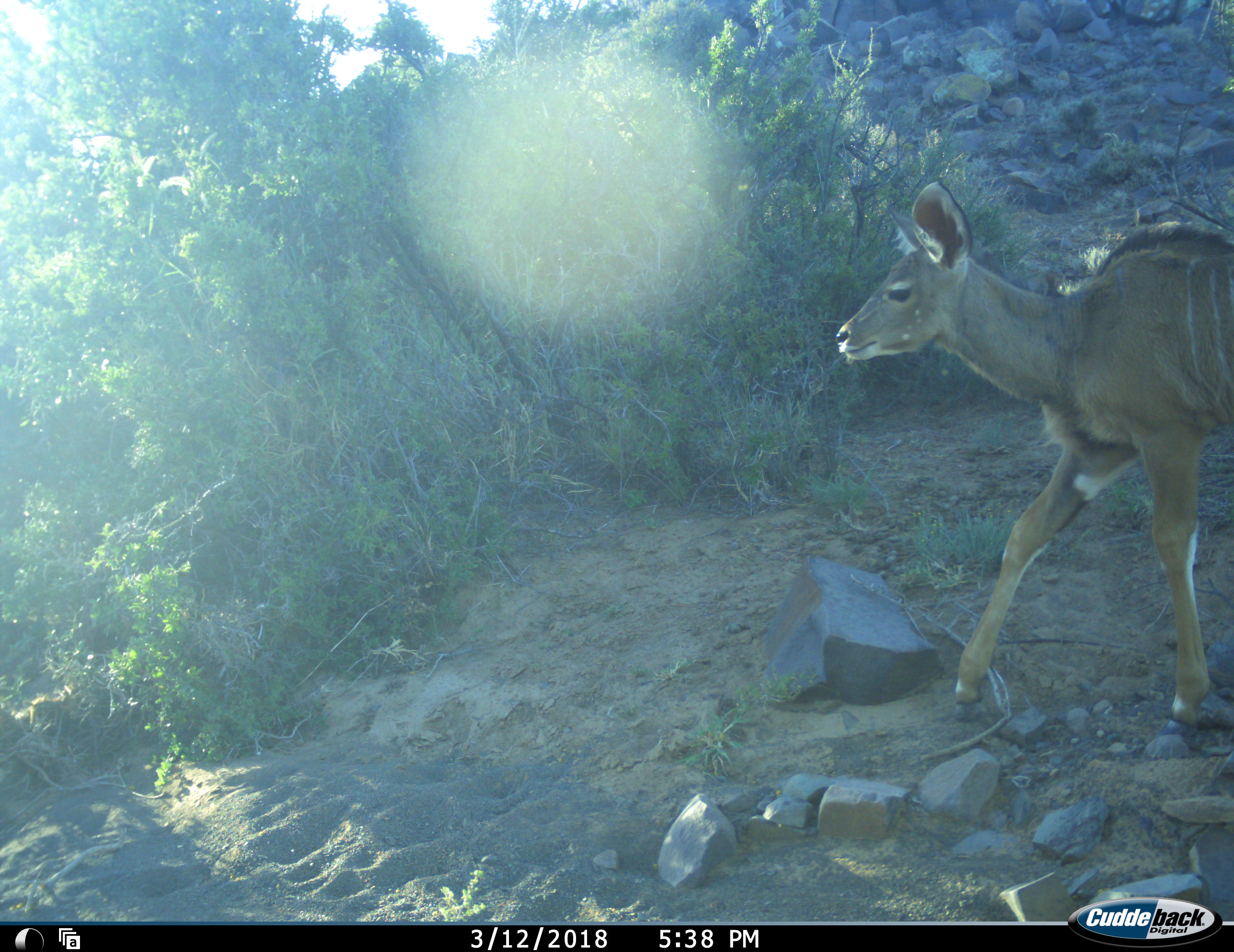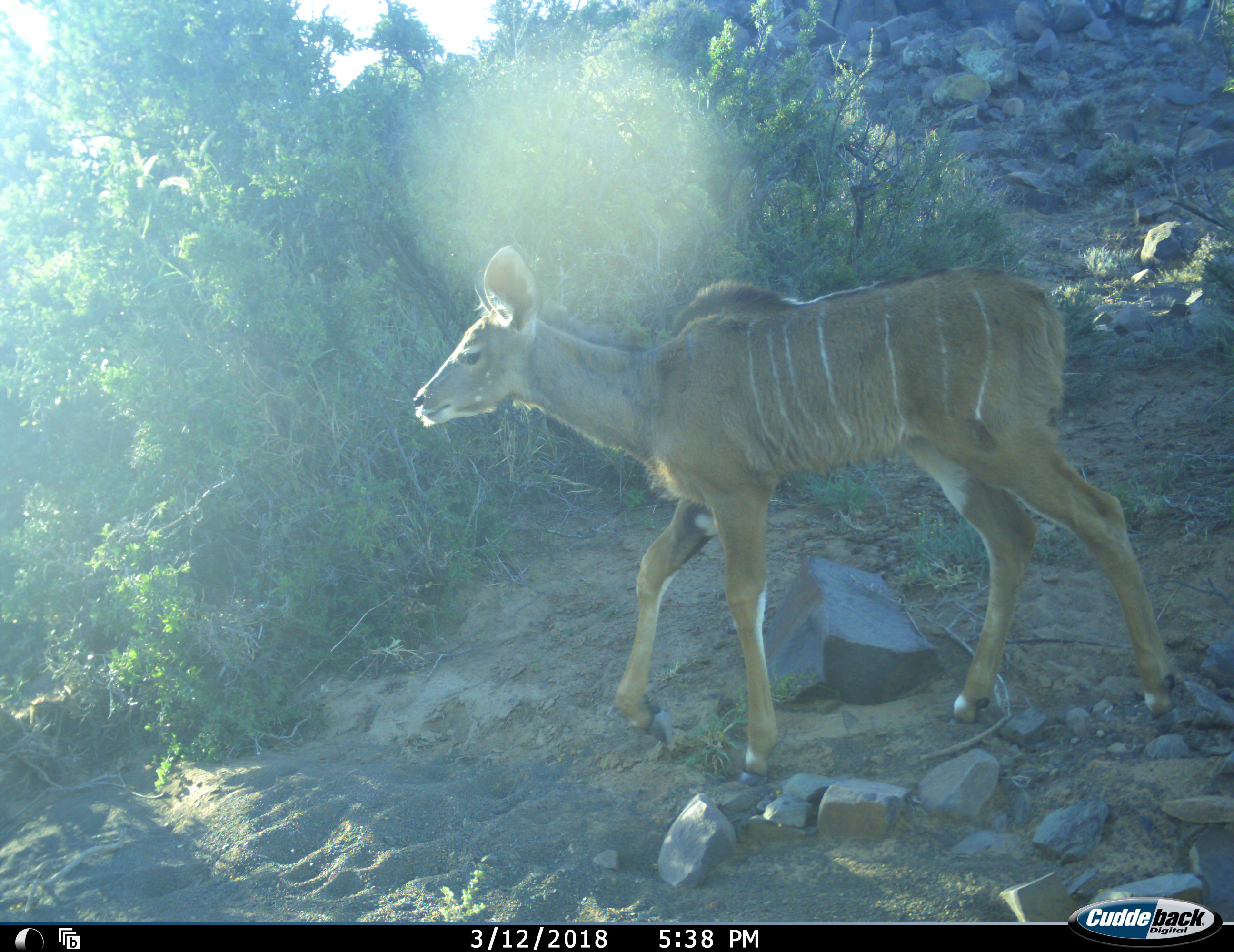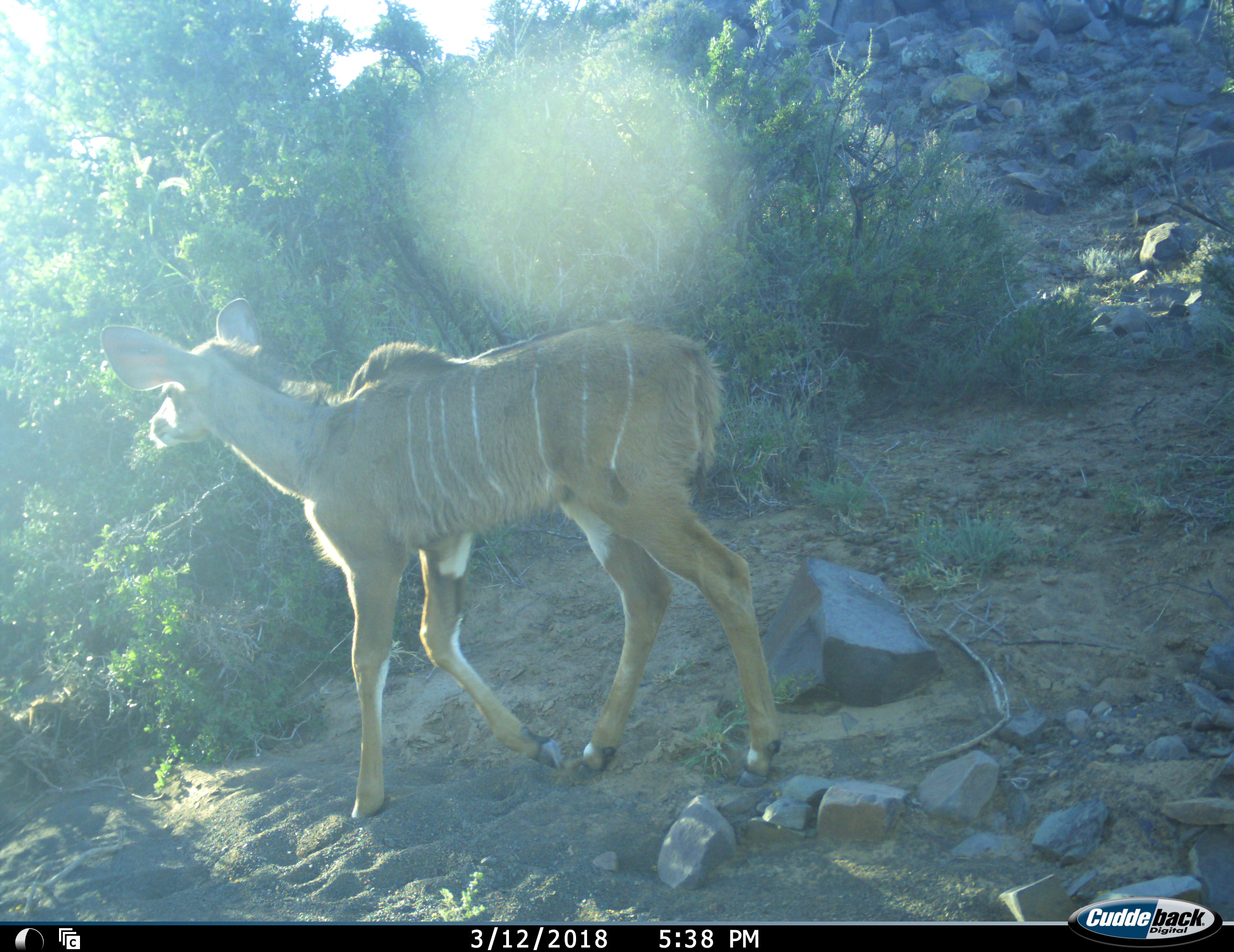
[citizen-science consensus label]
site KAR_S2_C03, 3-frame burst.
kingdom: Animalia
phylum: Chordata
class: Mammalia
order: Artiodactyla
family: Bovidae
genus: Tragelaphus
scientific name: Tragelaphus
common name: kudu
Kudu (Tragelaphus), count 1. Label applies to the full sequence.